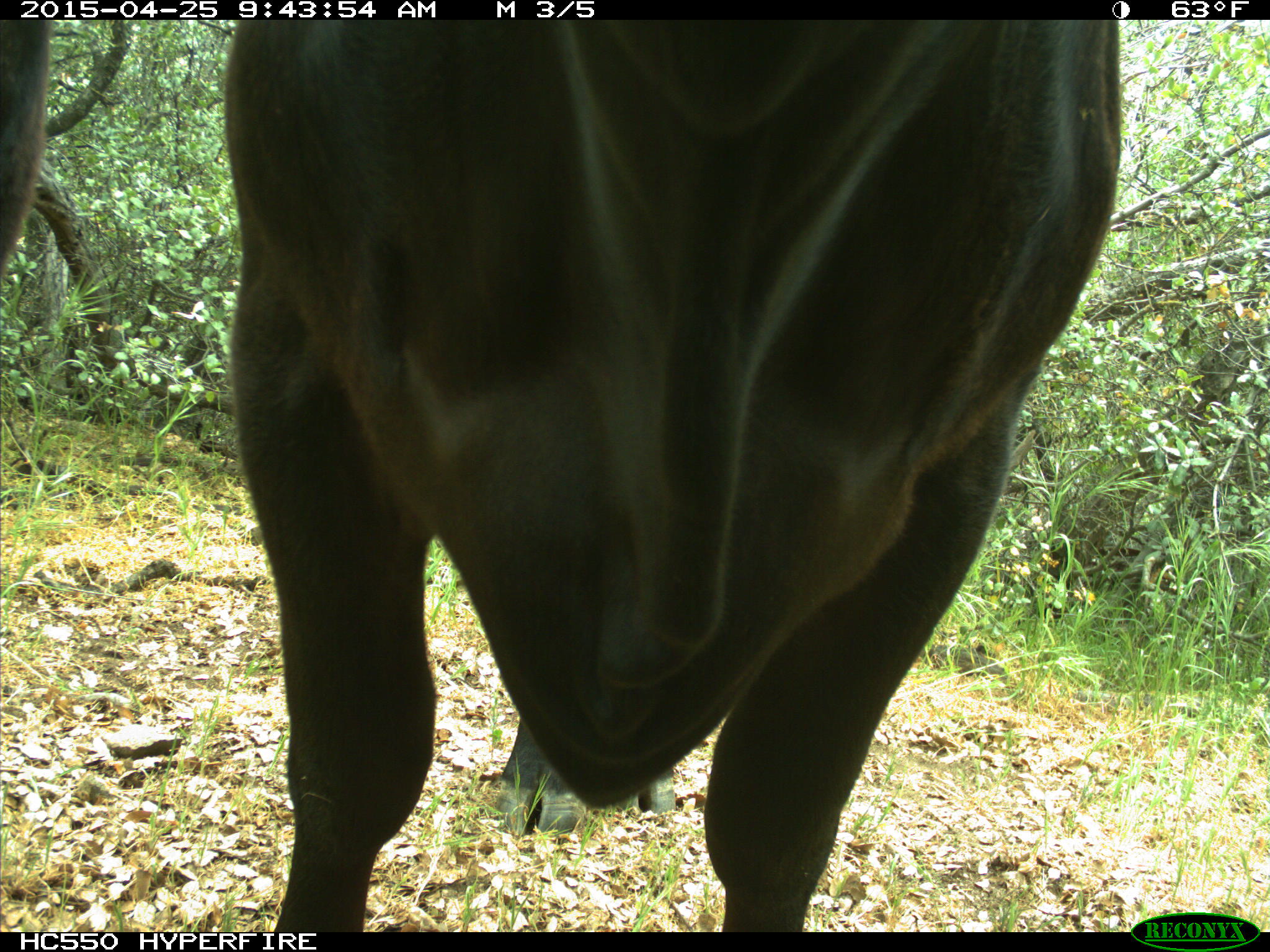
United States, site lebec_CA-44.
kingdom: Animalia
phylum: Chordata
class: Mammalia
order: Artiodactyla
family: Suidae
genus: Sus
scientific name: Sus scrofa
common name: wild boar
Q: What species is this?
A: Sus scrofa (wild boar).